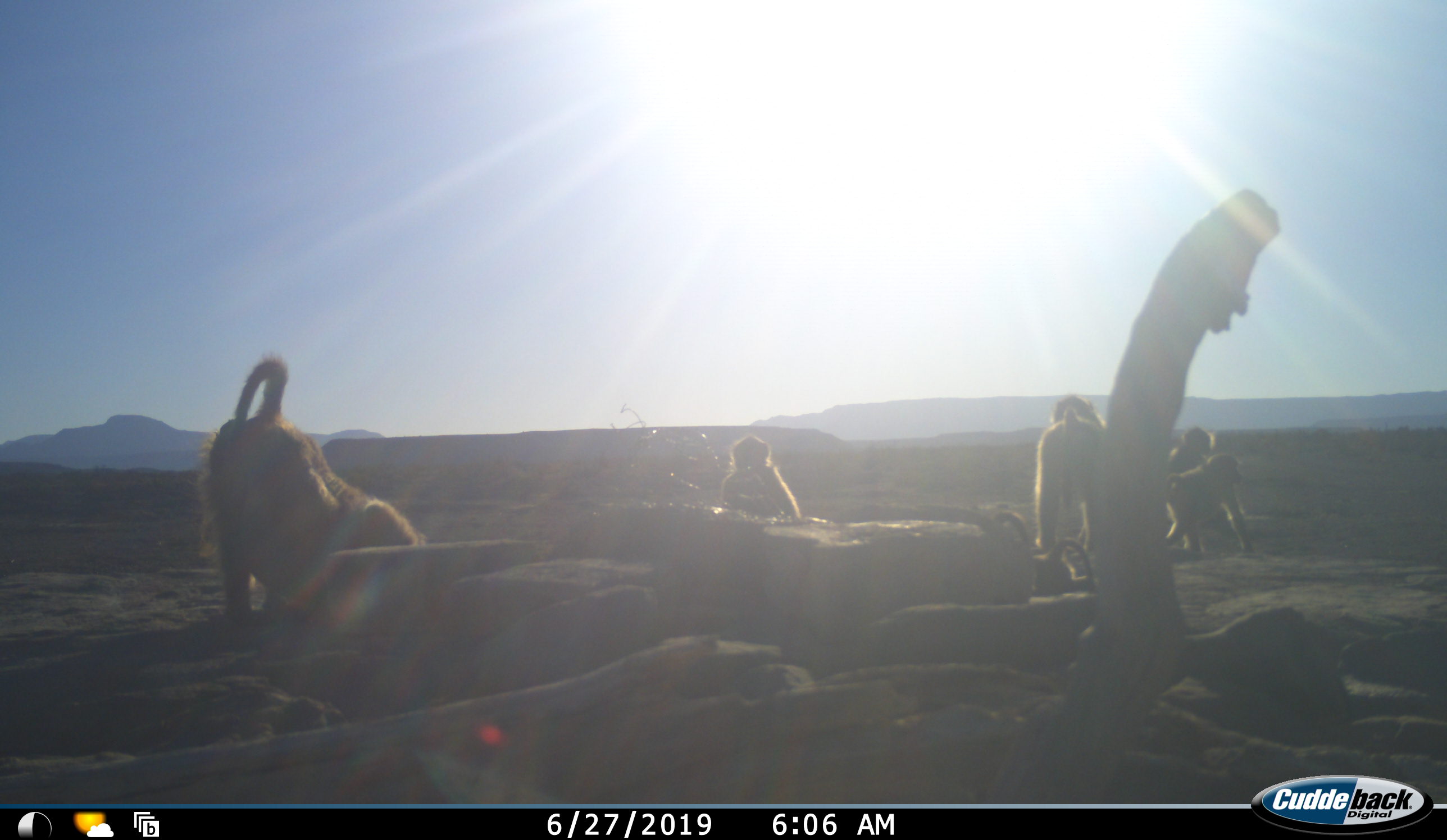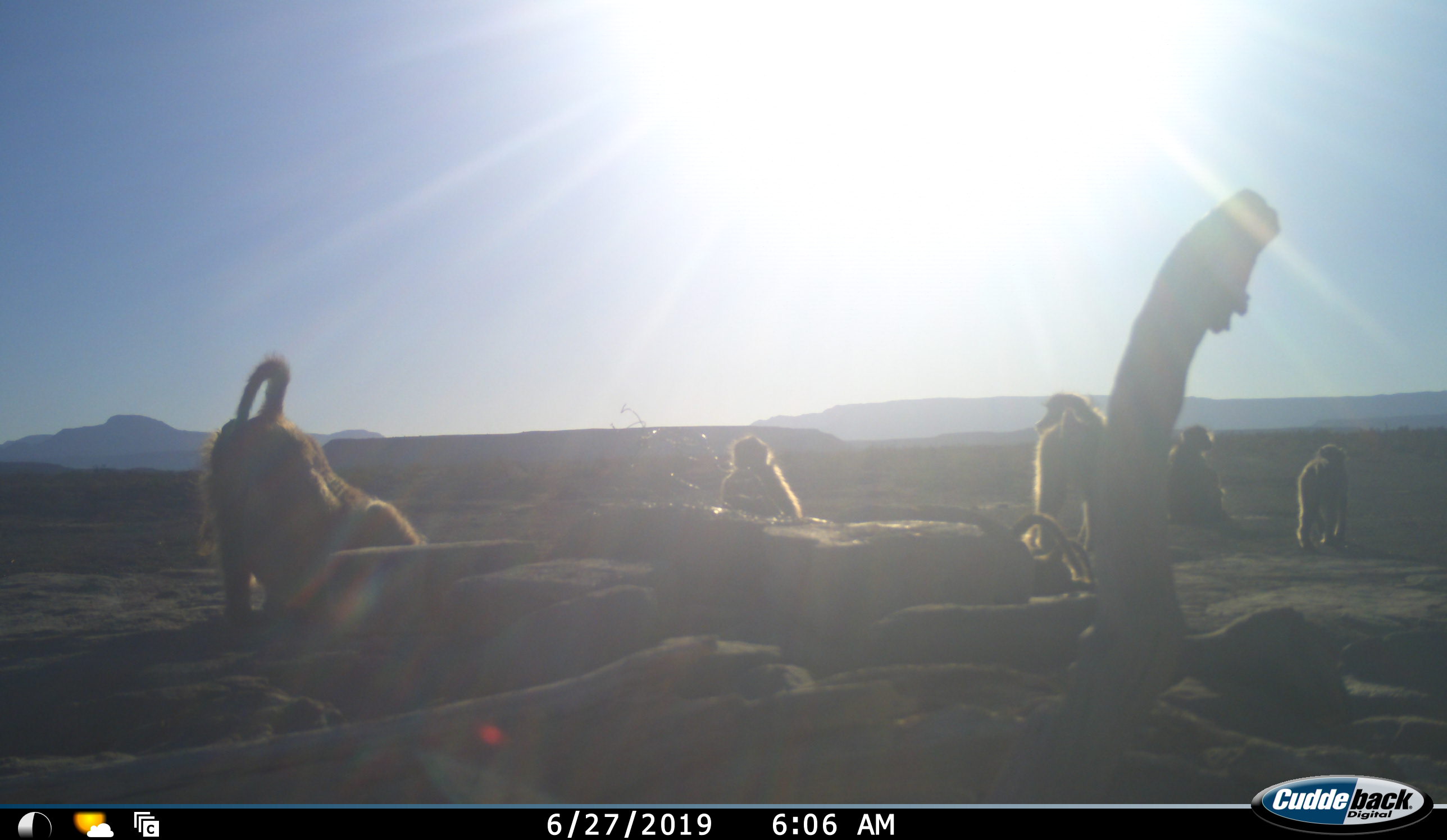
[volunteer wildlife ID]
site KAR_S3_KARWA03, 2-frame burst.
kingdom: Animalia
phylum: Chordata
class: Mammalia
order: Primates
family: Cercopithecidae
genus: Papio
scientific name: Papio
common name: baboon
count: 6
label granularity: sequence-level